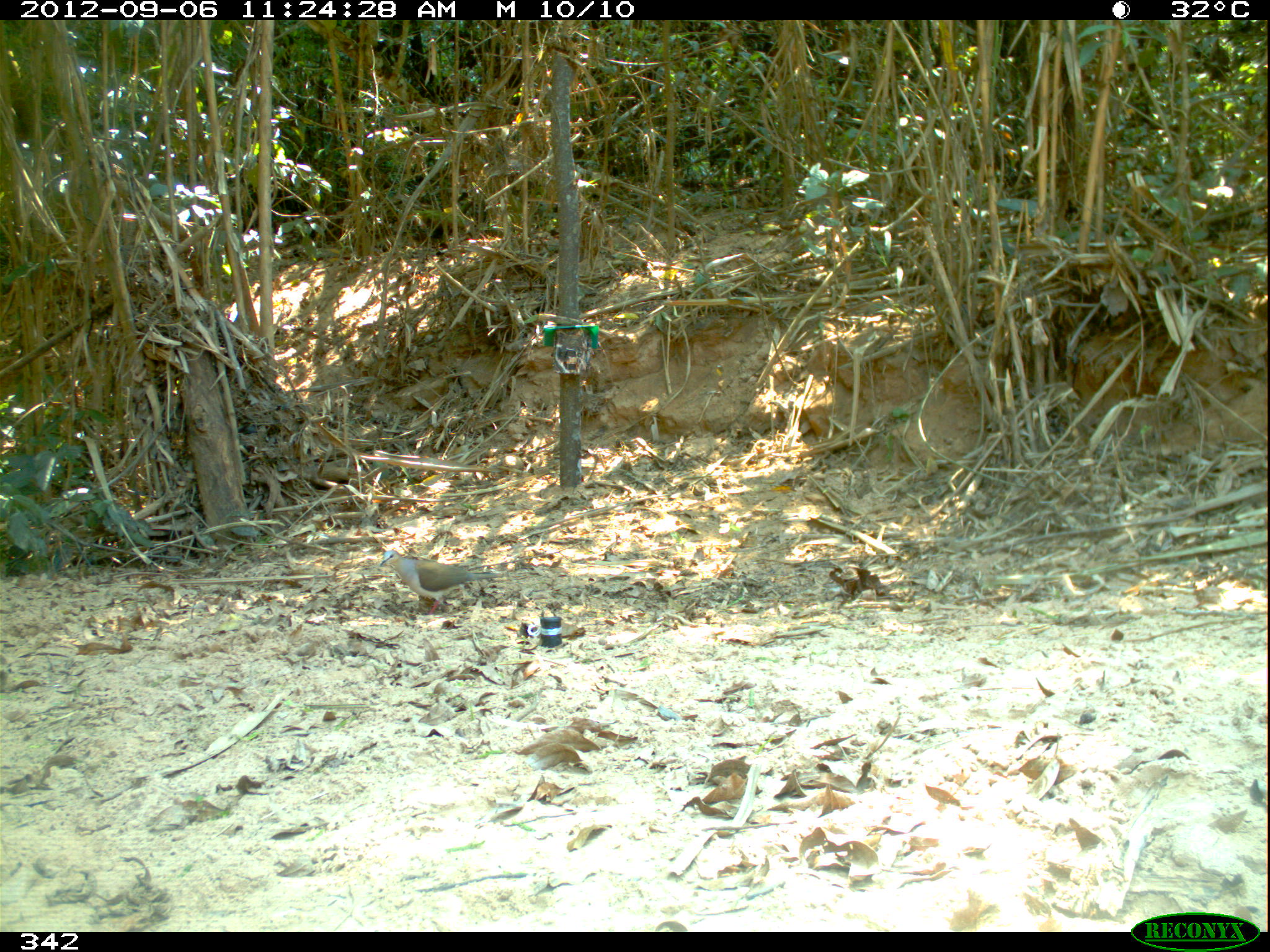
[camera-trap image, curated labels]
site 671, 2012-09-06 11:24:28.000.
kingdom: Animalia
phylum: Chordata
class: Aves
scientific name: Aves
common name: bird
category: unknown bird